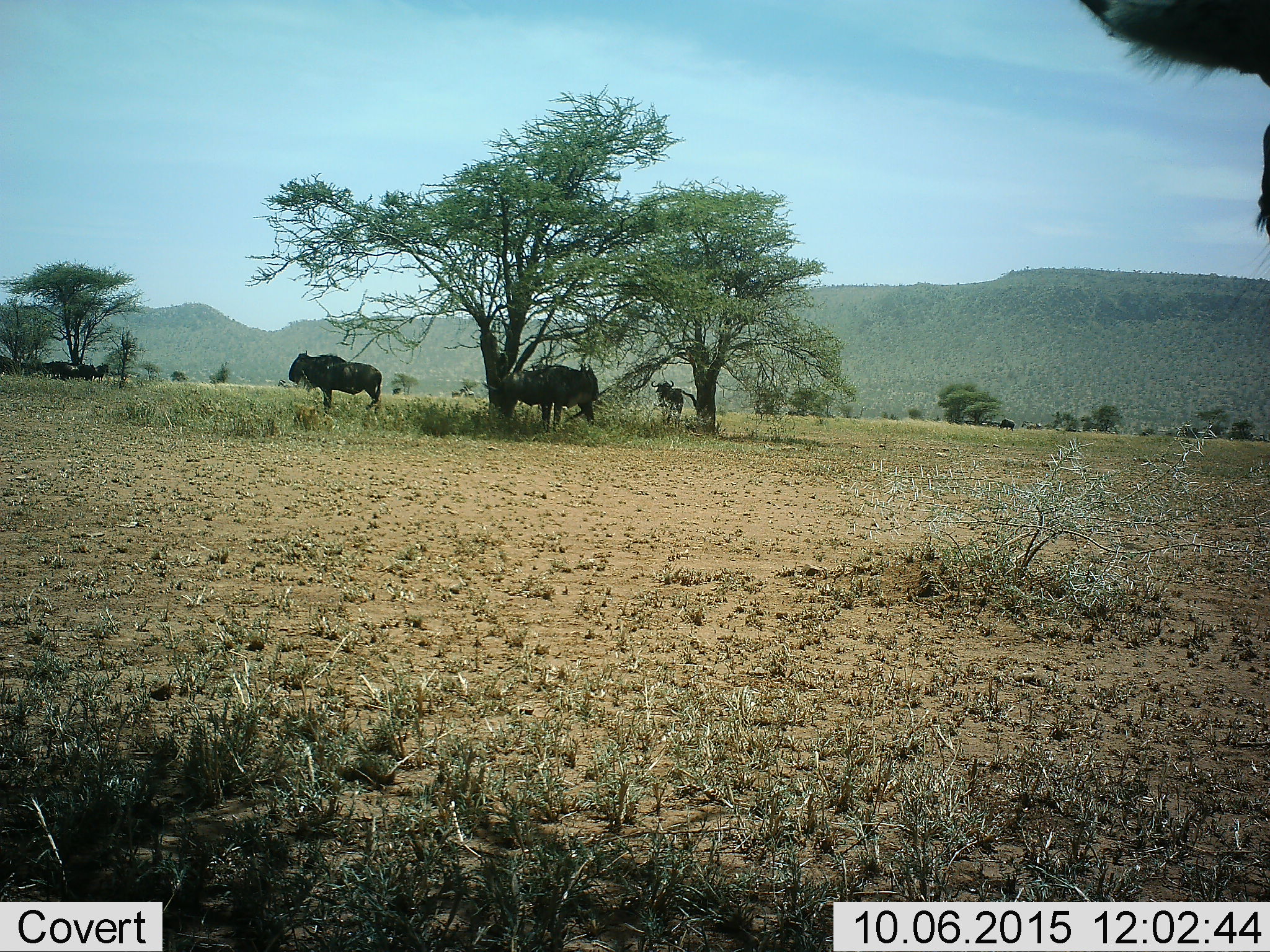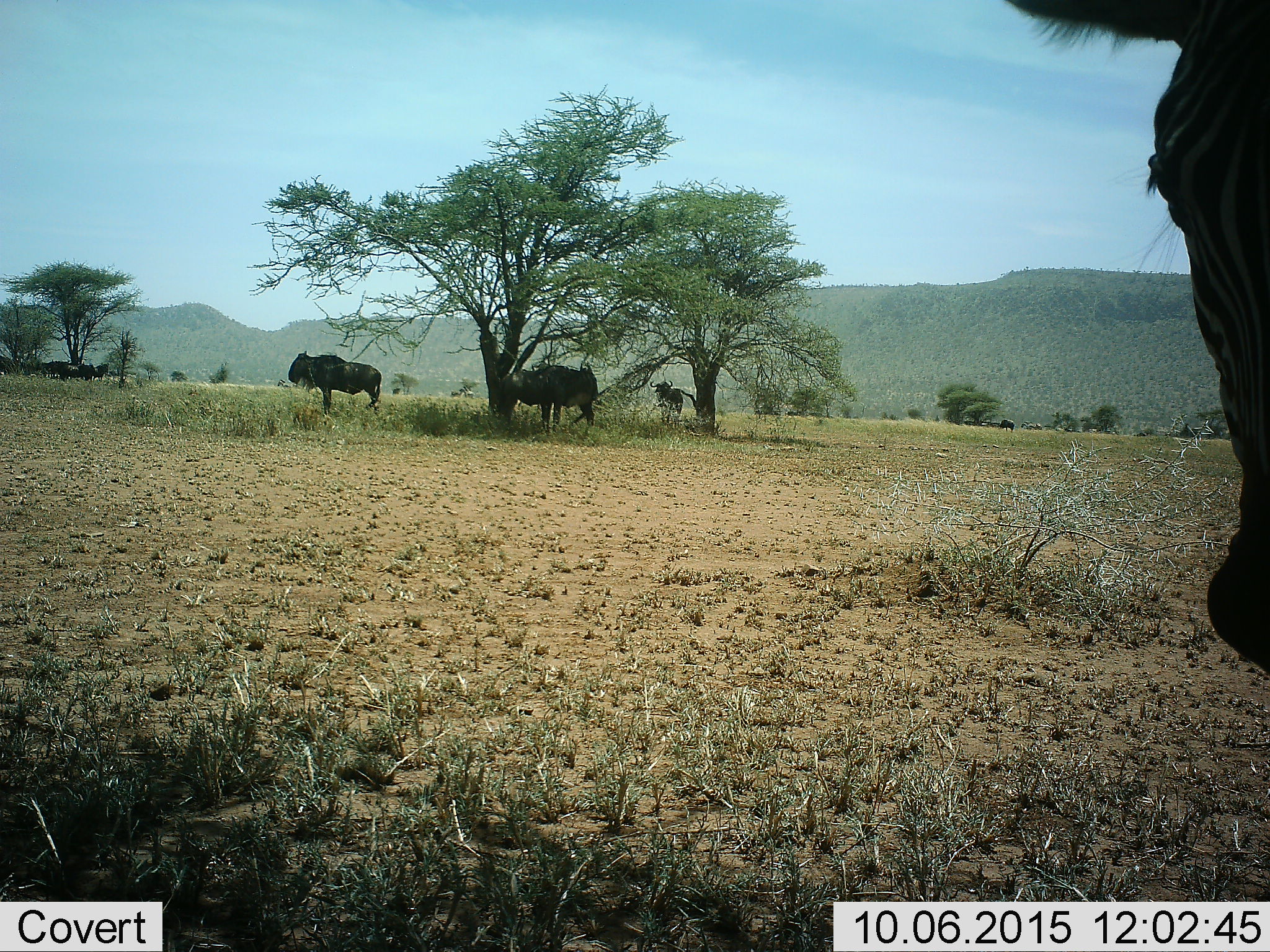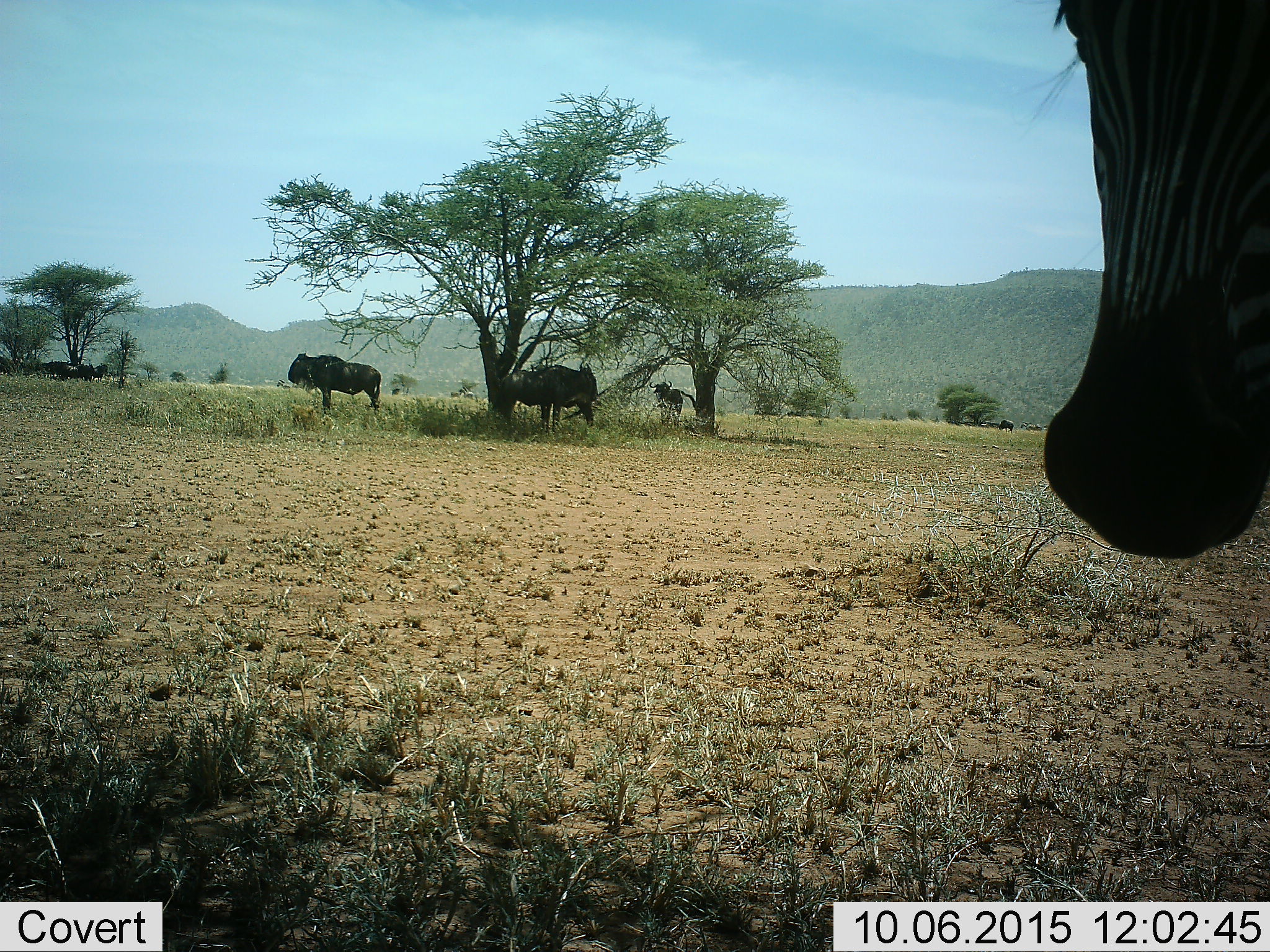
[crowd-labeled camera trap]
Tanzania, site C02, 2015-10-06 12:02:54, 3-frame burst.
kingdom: Animalia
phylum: Chordata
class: Mammalia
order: Artiodactyla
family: Bovidae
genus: Connochaetes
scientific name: Connochaetes taurinus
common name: blue wildebeest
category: wildebeest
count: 4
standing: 82%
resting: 29%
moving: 24%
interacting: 12%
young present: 6%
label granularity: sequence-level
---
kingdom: Animalia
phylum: Chordata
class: Mammalia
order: Perissodactyla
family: Equidae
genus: Equus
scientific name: Equus quagga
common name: plains zebra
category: zebra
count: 1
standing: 82%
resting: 9%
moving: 27%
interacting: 0%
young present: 0%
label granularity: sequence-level